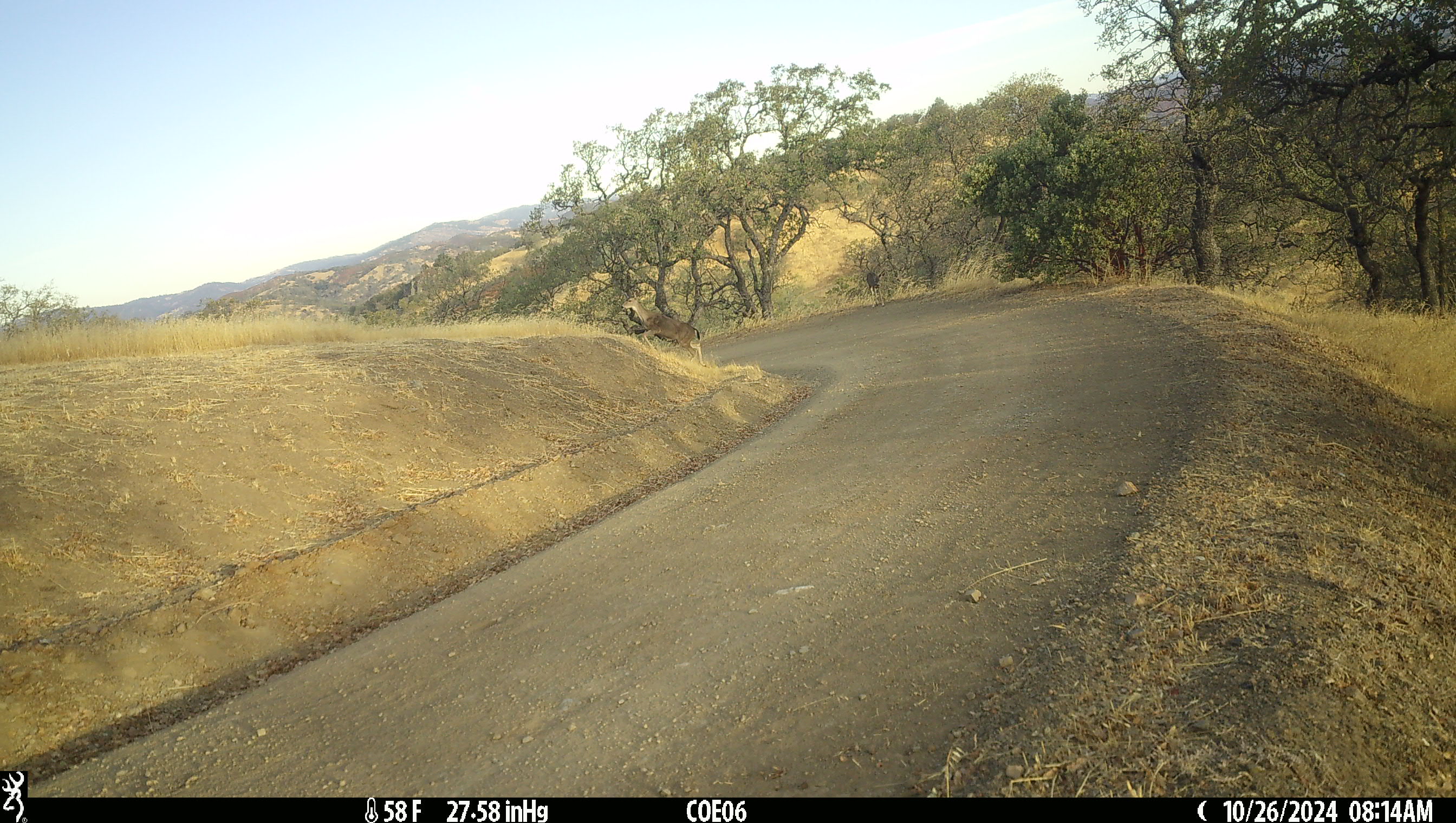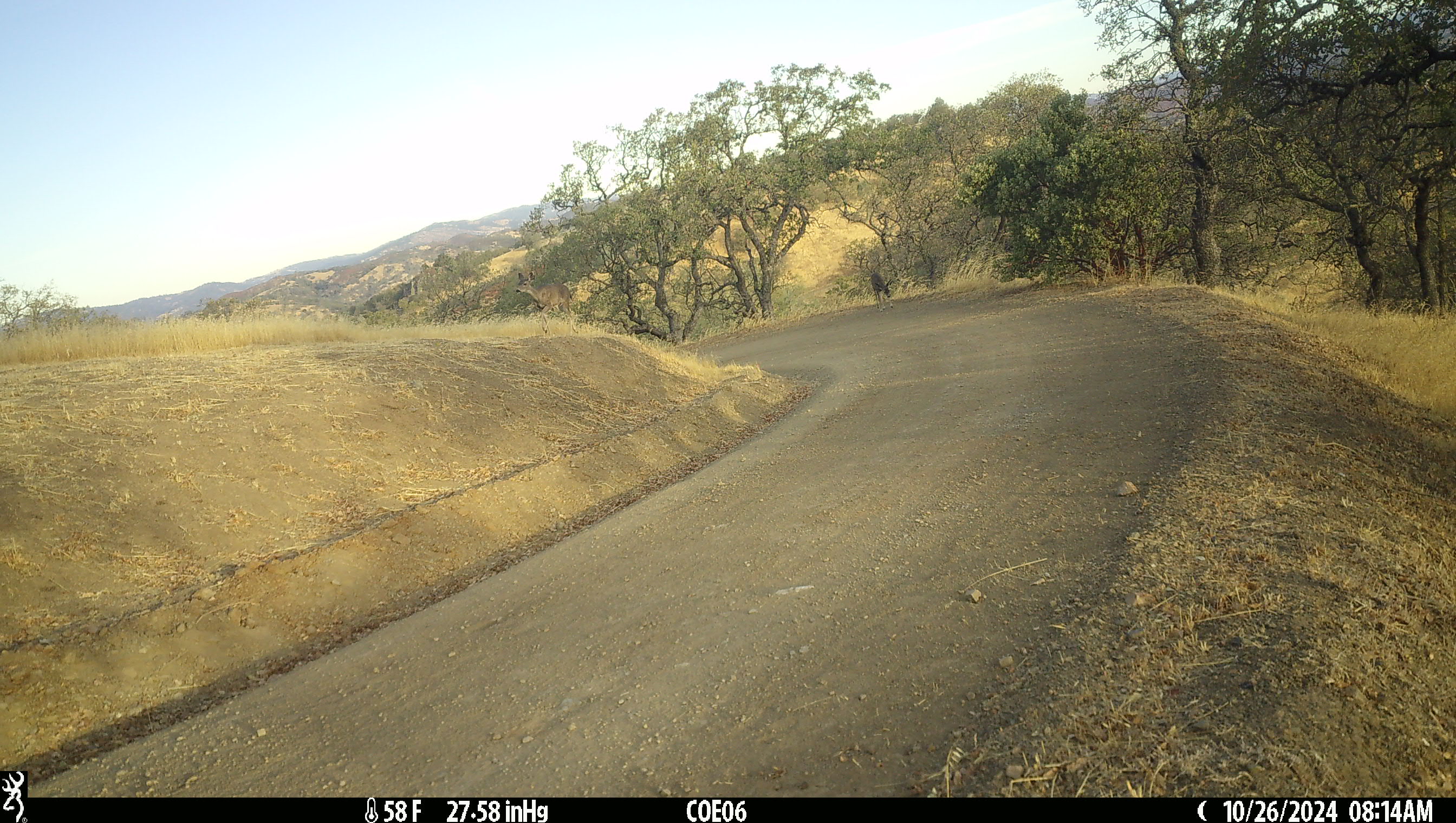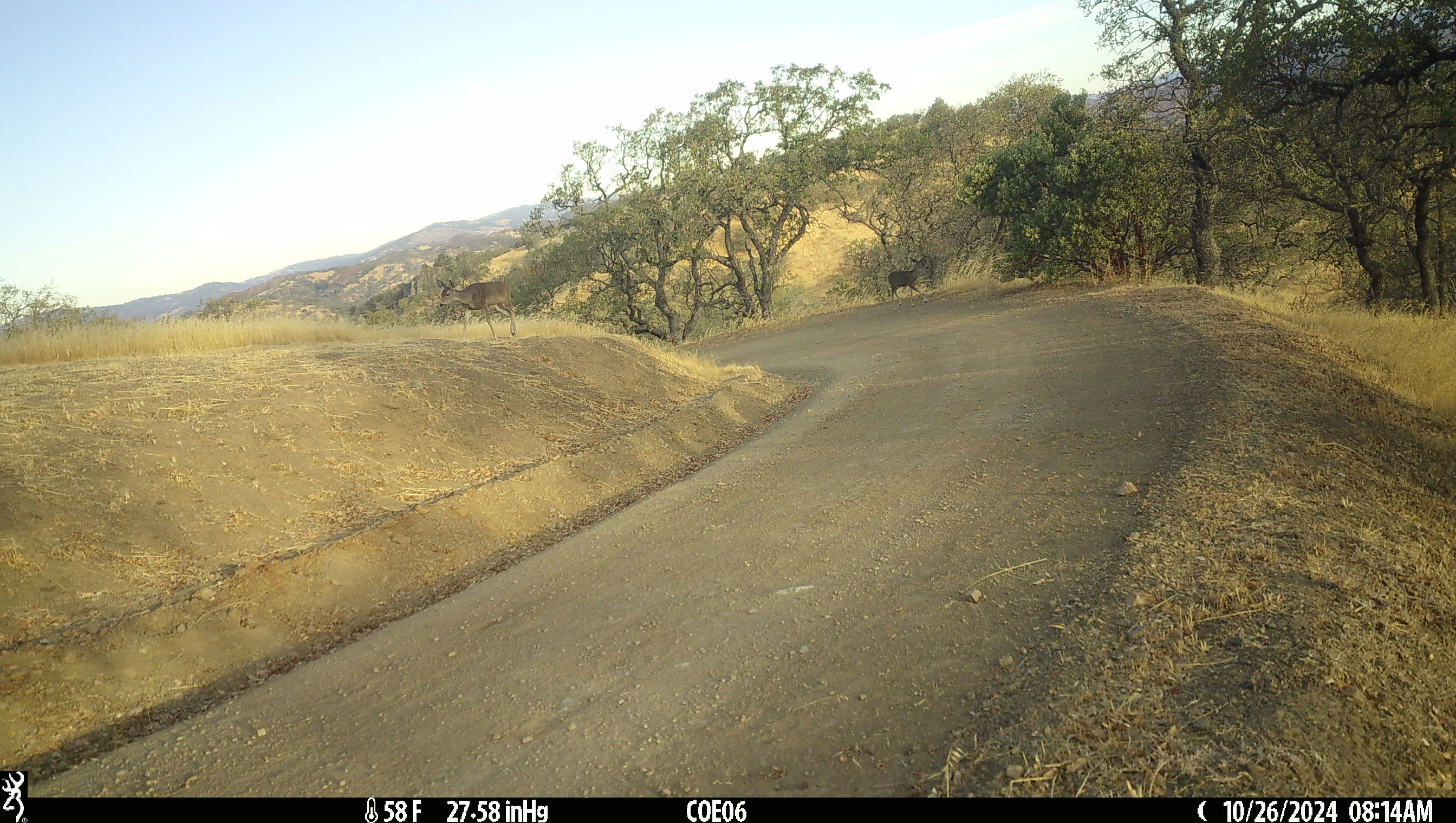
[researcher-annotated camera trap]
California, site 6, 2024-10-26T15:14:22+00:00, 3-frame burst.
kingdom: Animalia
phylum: Chordata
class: Mammalia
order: Artiodactyla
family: Cervidae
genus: Odocoileus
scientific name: Odocoileus hemionus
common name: mule deer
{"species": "mule deer (Odocoileus hemionus)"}